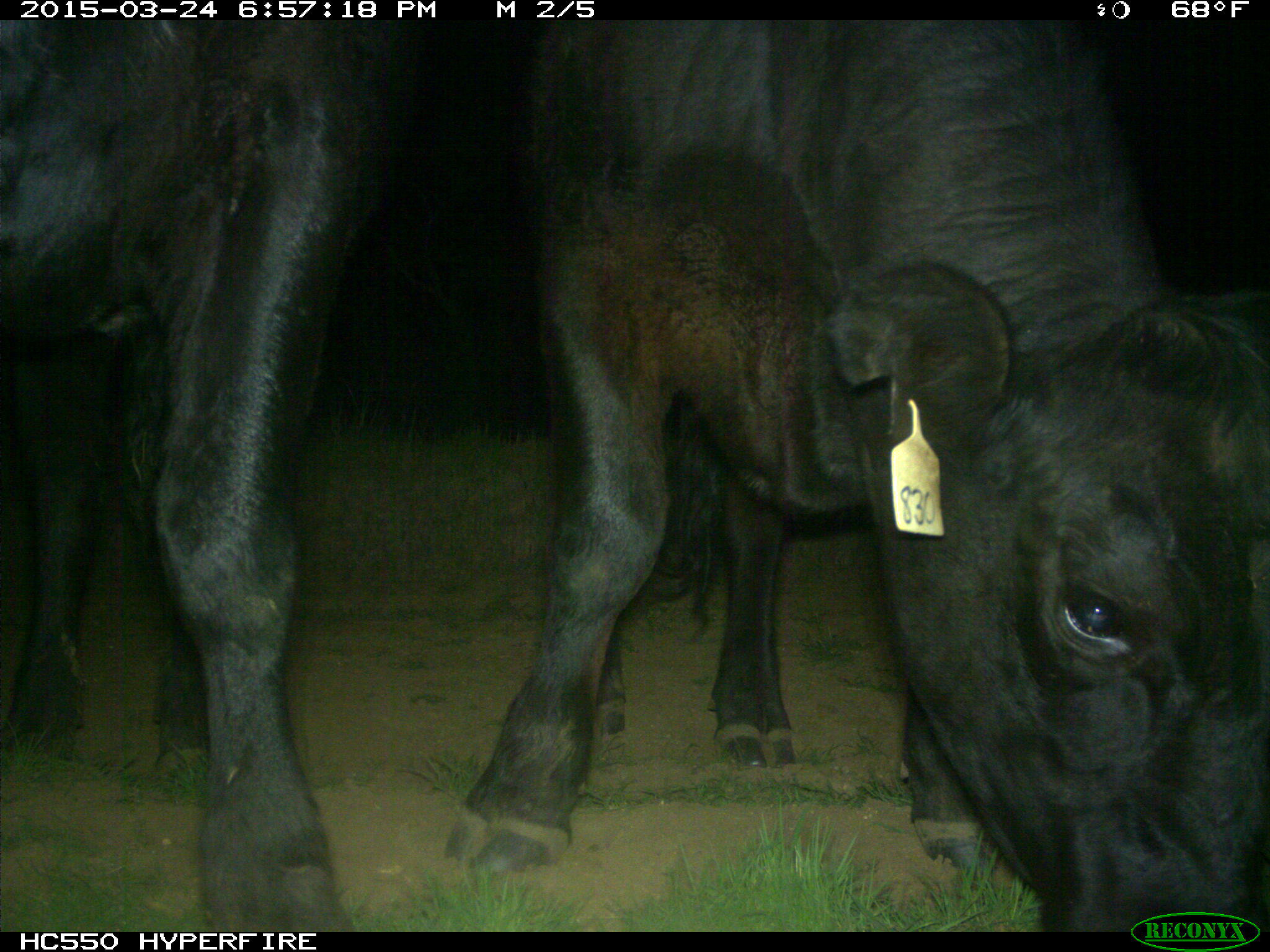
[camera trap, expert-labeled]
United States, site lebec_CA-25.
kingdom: Animalia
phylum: Chordata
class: Mammalia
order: Artiodactyla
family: Bovidae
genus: Bos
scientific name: Bos taurus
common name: domestic cow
Bos taurus (domestic cow).